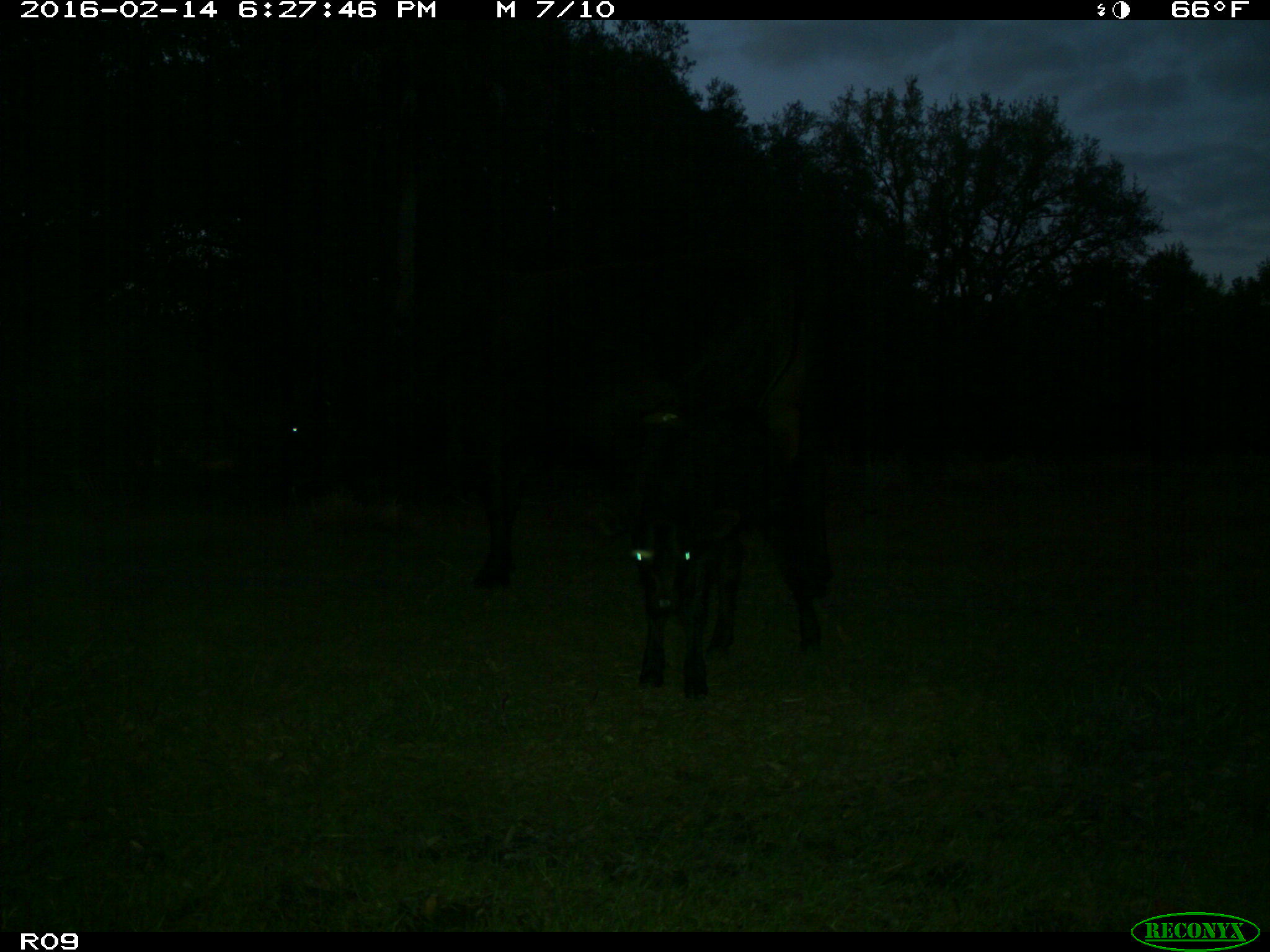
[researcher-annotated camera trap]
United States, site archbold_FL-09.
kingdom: Animalia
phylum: Chordata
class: Mammalia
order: Artiodactyla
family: Bovidae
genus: Bos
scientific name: Bos taurus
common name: domestic cow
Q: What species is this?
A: Bos taurus (domestic cow).